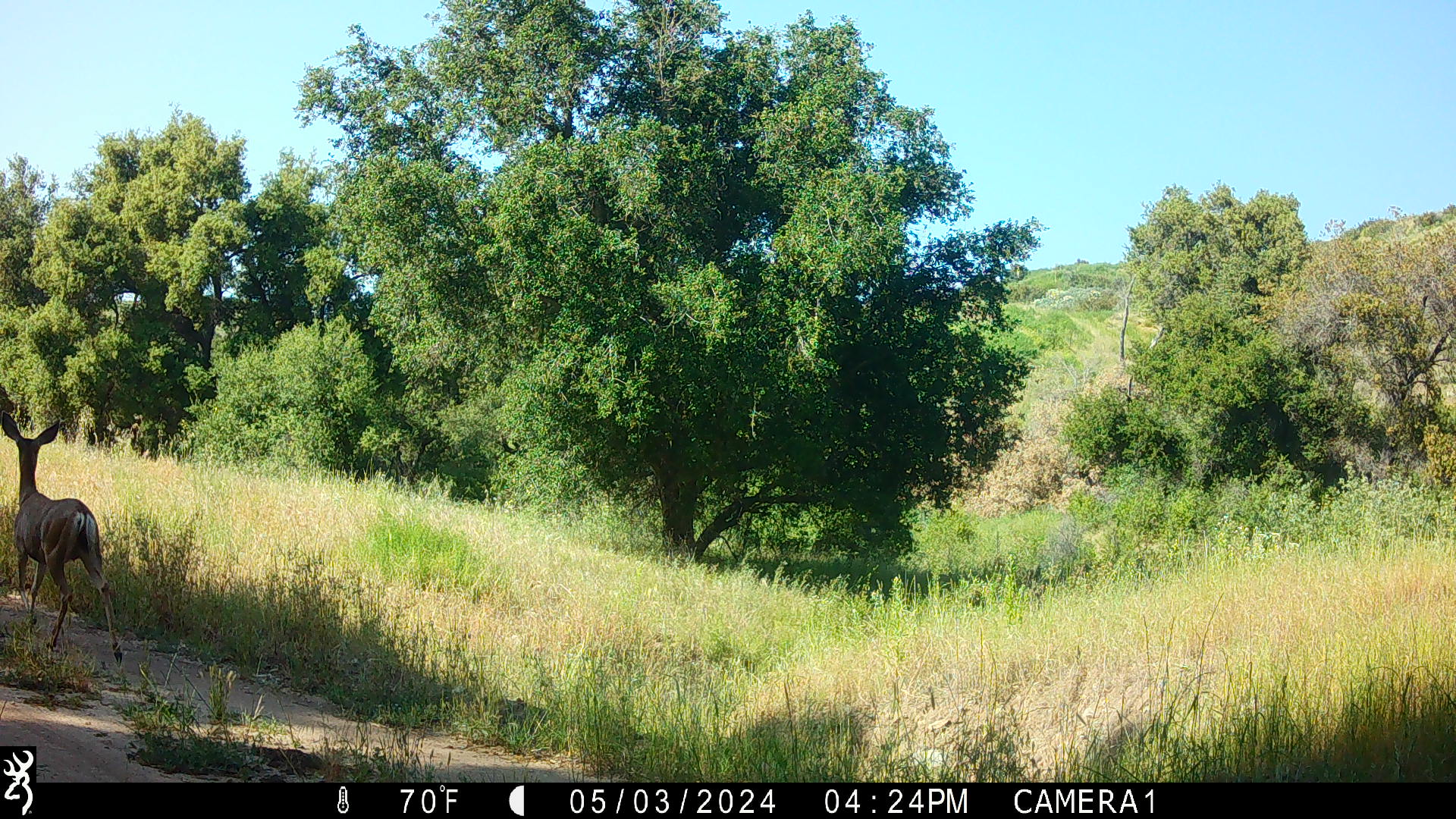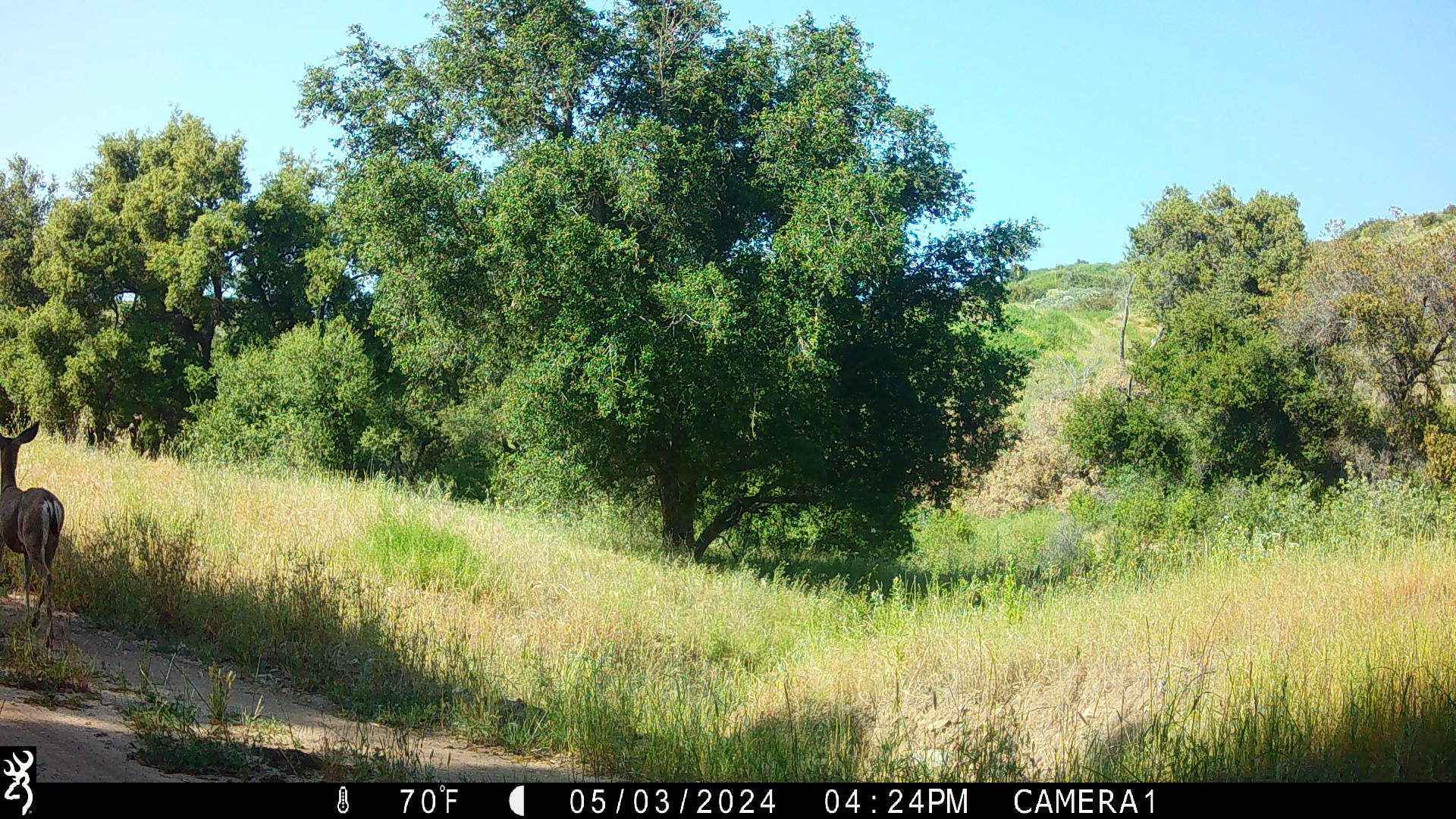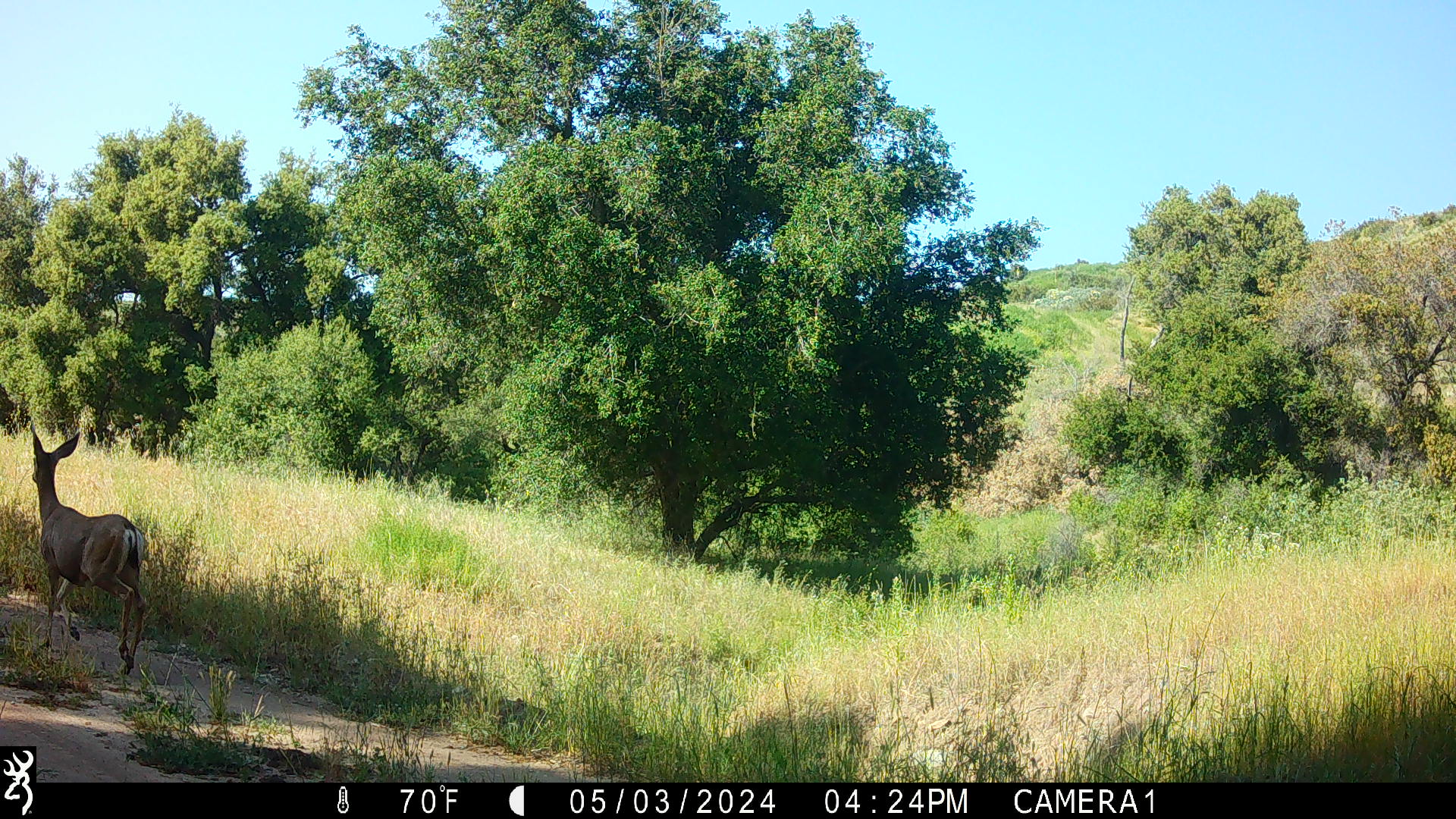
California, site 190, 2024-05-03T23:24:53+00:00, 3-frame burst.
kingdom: Animalia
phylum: Chordata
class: Mammalia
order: Artiodactyla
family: Cervidae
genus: Odocoileus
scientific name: Odocoileus hemionus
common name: mule deer